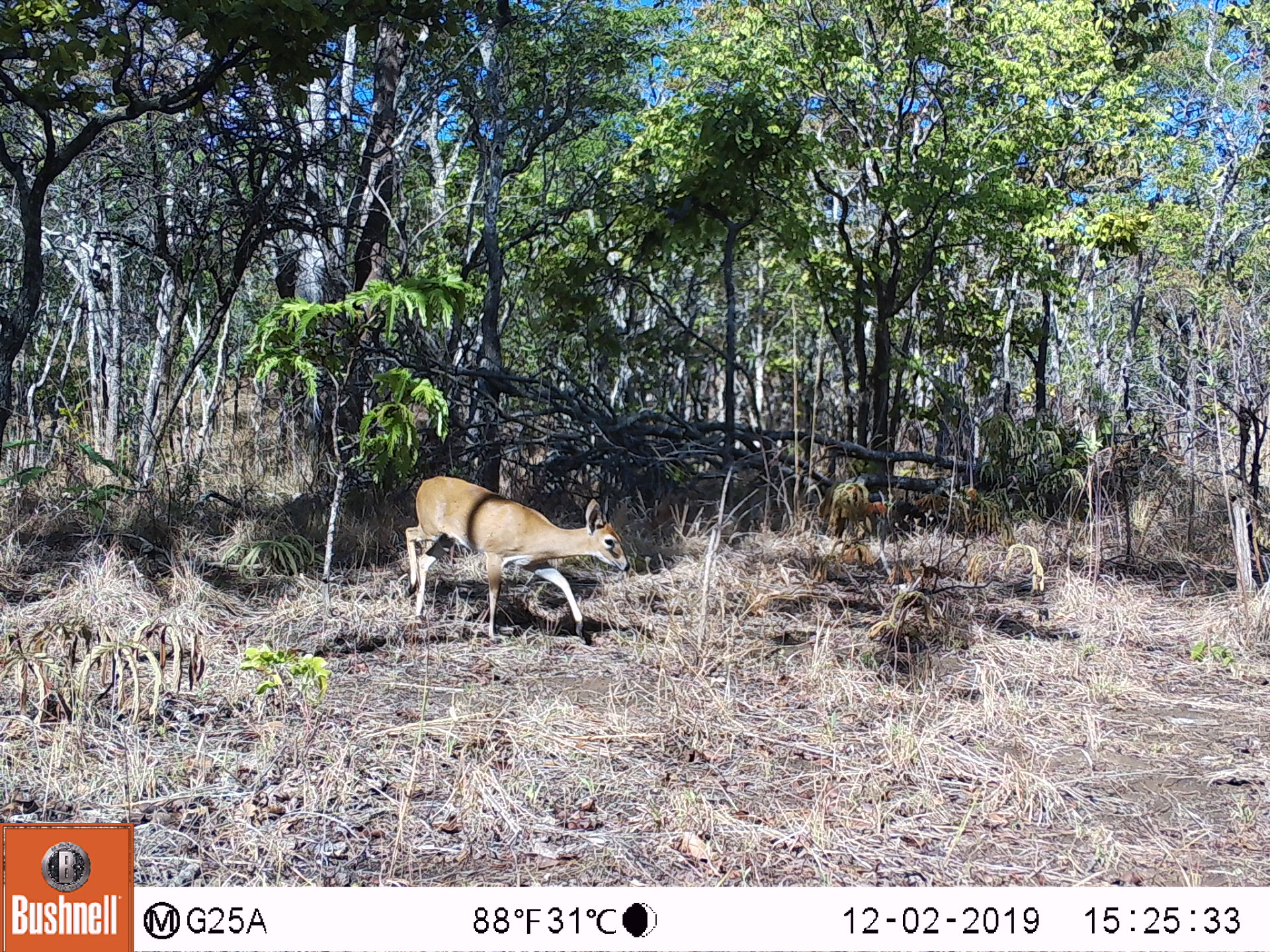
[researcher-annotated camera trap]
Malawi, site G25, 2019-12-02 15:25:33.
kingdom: Animalia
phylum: Chordata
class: Mammalia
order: Artiodactyla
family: Bovidae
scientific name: Antilopinae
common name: small antelope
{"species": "small antelope (Antilopinae)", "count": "1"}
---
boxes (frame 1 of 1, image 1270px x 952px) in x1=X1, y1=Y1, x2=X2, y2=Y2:
small antelope: x1=392, y1=466, x2=633, y2=650